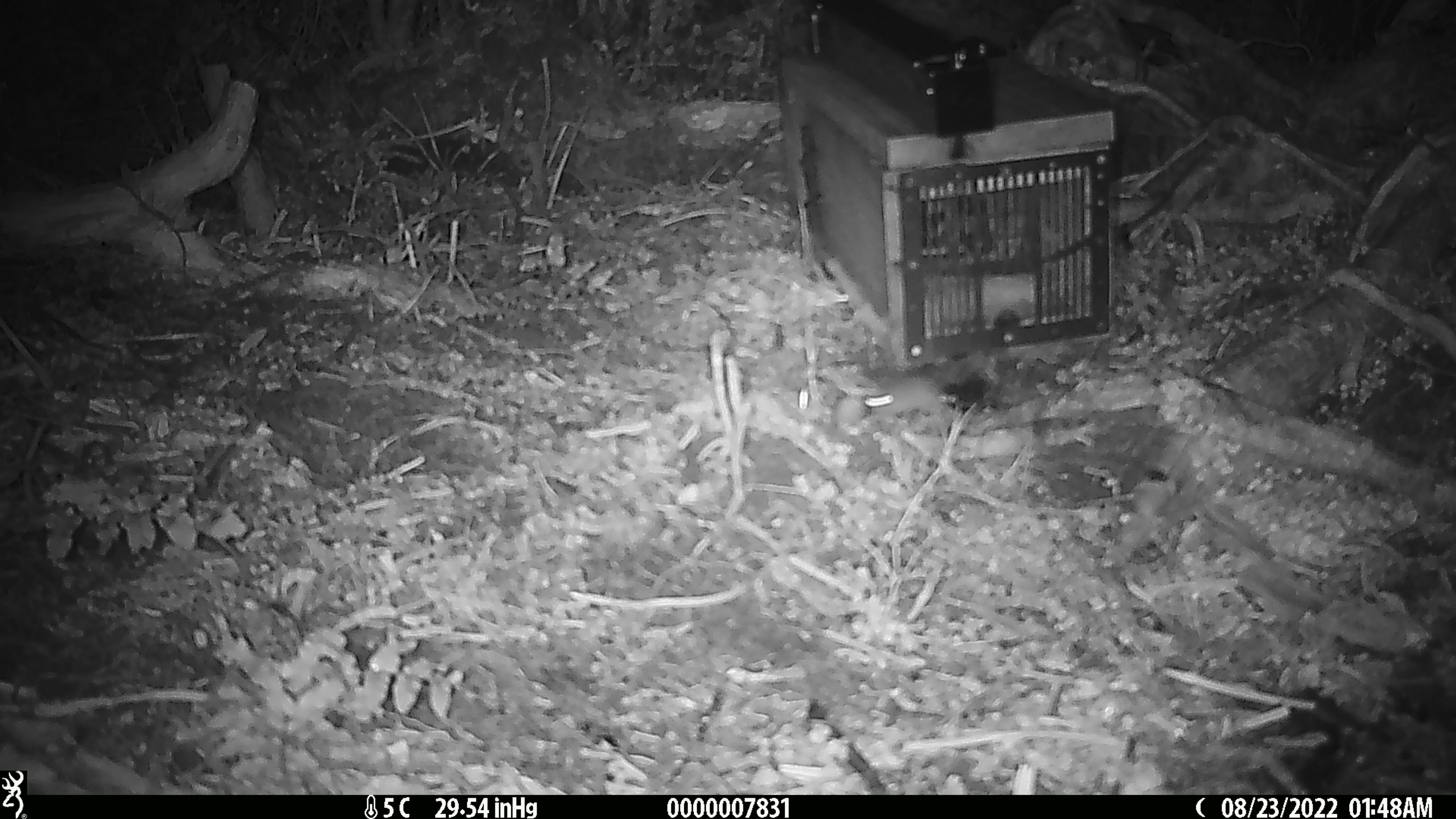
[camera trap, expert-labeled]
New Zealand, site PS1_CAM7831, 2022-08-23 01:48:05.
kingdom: Animalia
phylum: Chordata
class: Mammalia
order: Rodentia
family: Muridae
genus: Mus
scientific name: Mus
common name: mouse